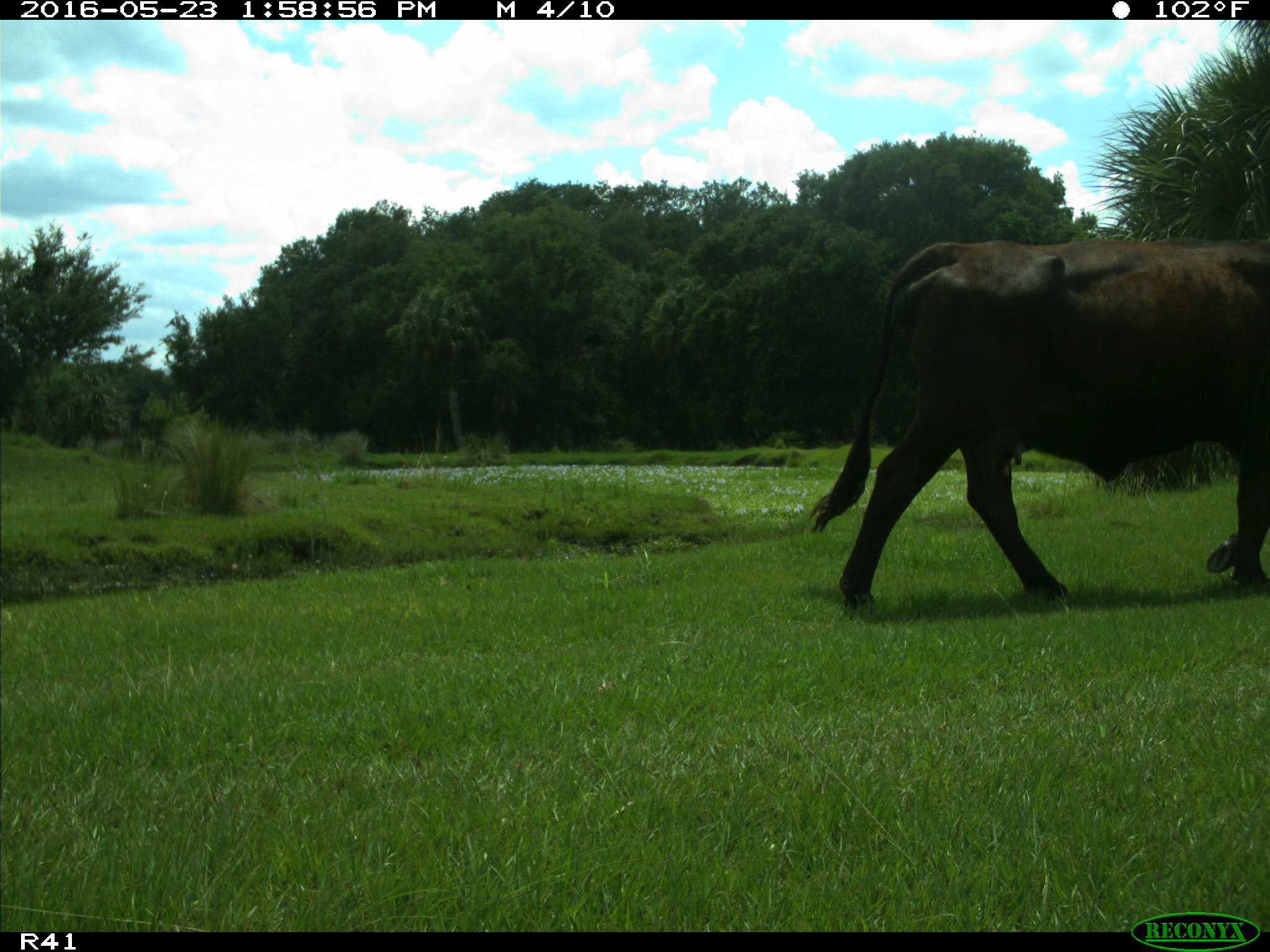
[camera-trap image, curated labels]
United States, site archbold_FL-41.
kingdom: Animalia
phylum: Chordata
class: Mammalia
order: Artiodactyla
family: Bovidae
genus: Bos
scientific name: Bos taurus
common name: domestic cow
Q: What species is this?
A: Bos taurus (domestic cow).